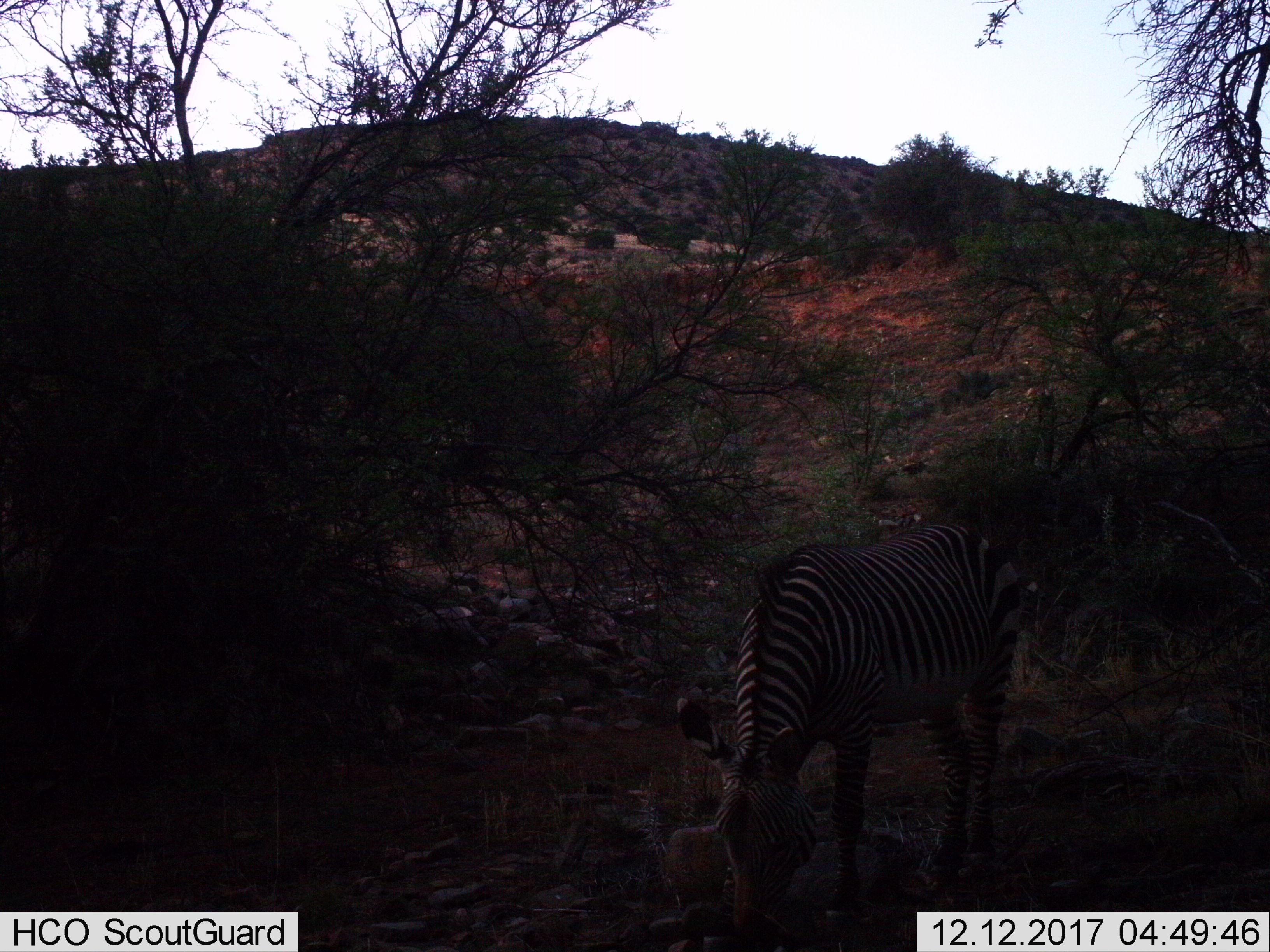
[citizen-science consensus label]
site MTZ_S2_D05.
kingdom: Animalia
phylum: Chordata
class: Mammalia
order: Perissodactyla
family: Equidae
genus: Equus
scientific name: Equus zebra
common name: mountain zebra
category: zebramountain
Zebramountain (mountain zebra) (Equus zebra), count 1. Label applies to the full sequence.